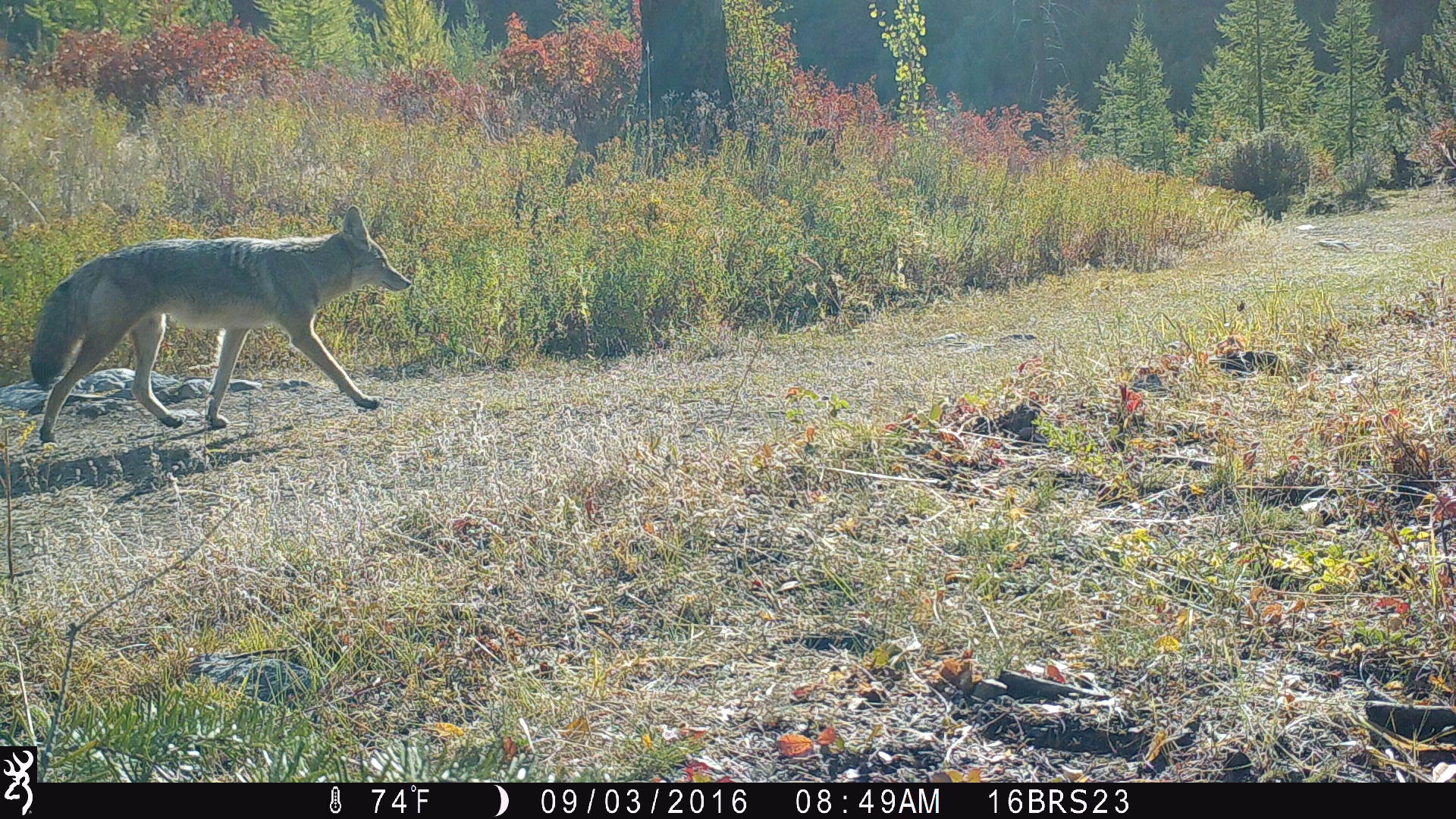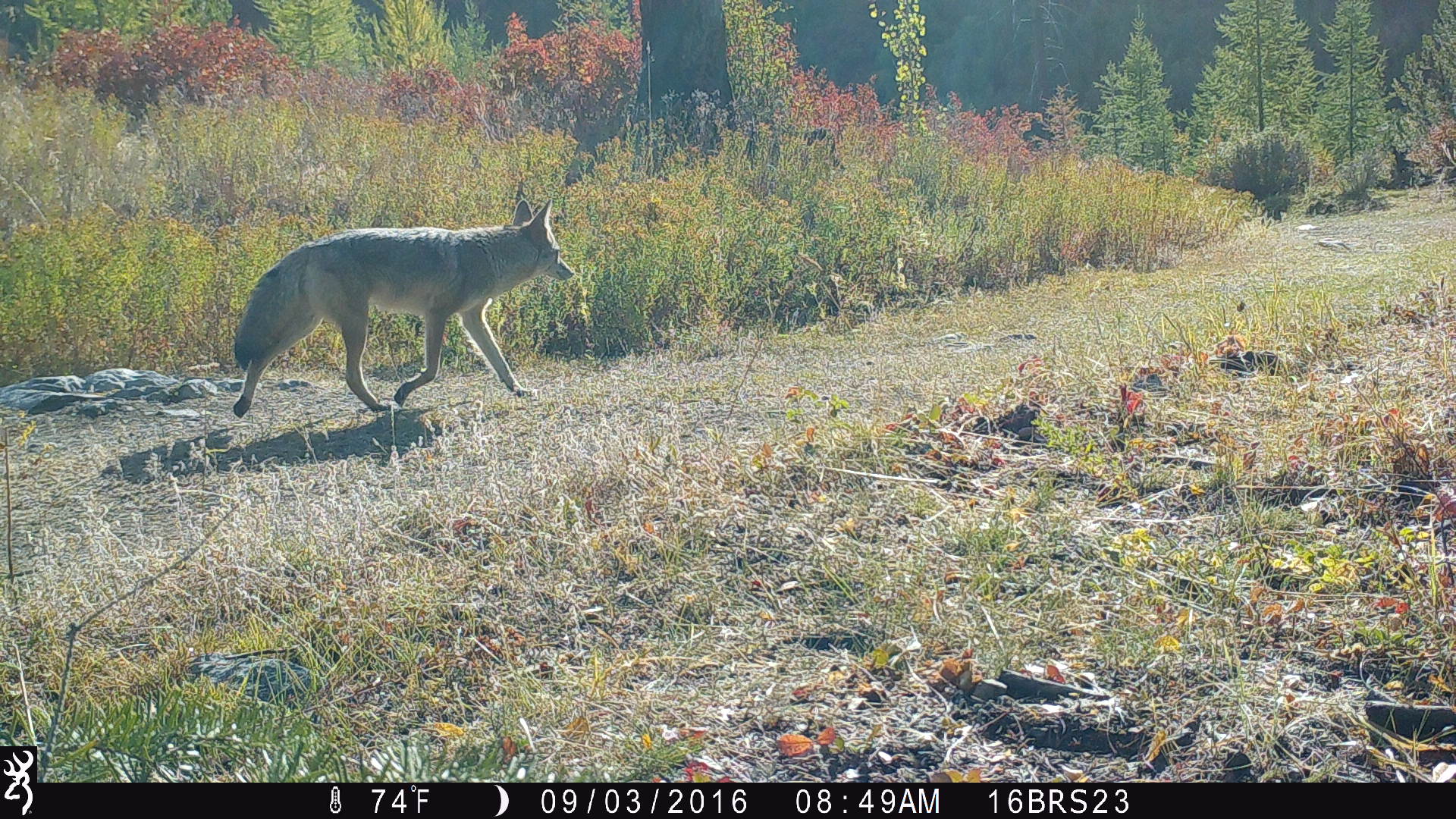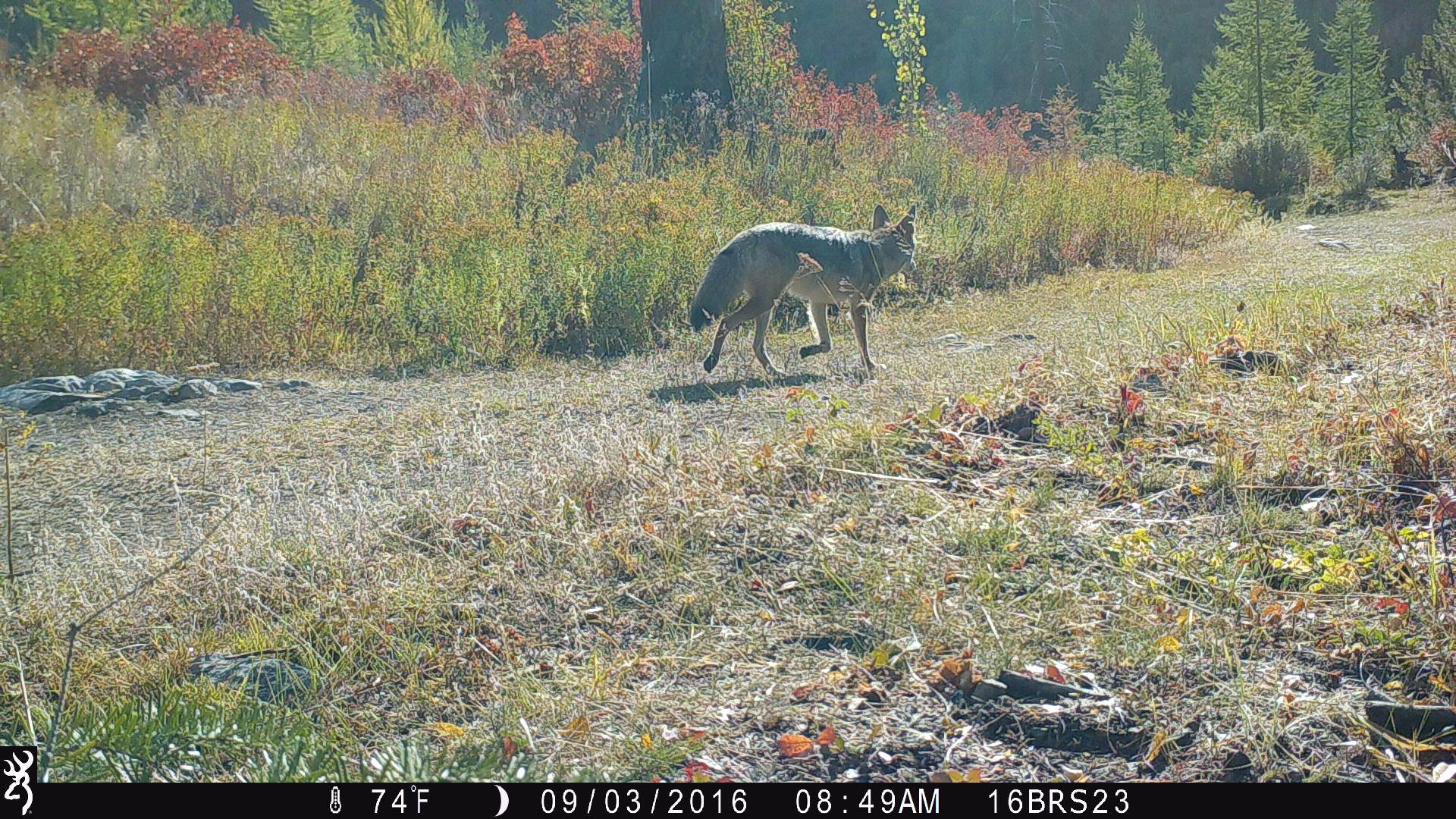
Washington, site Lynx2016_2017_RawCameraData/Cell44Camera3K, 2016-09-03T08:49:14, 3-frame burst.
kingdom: Animalia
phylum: Chordata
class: Mammalia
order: Carnivora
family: Canidae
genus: Canis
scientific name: Canis latrans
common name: coyote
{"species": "Canis latrans (coyote)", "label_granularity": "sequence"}